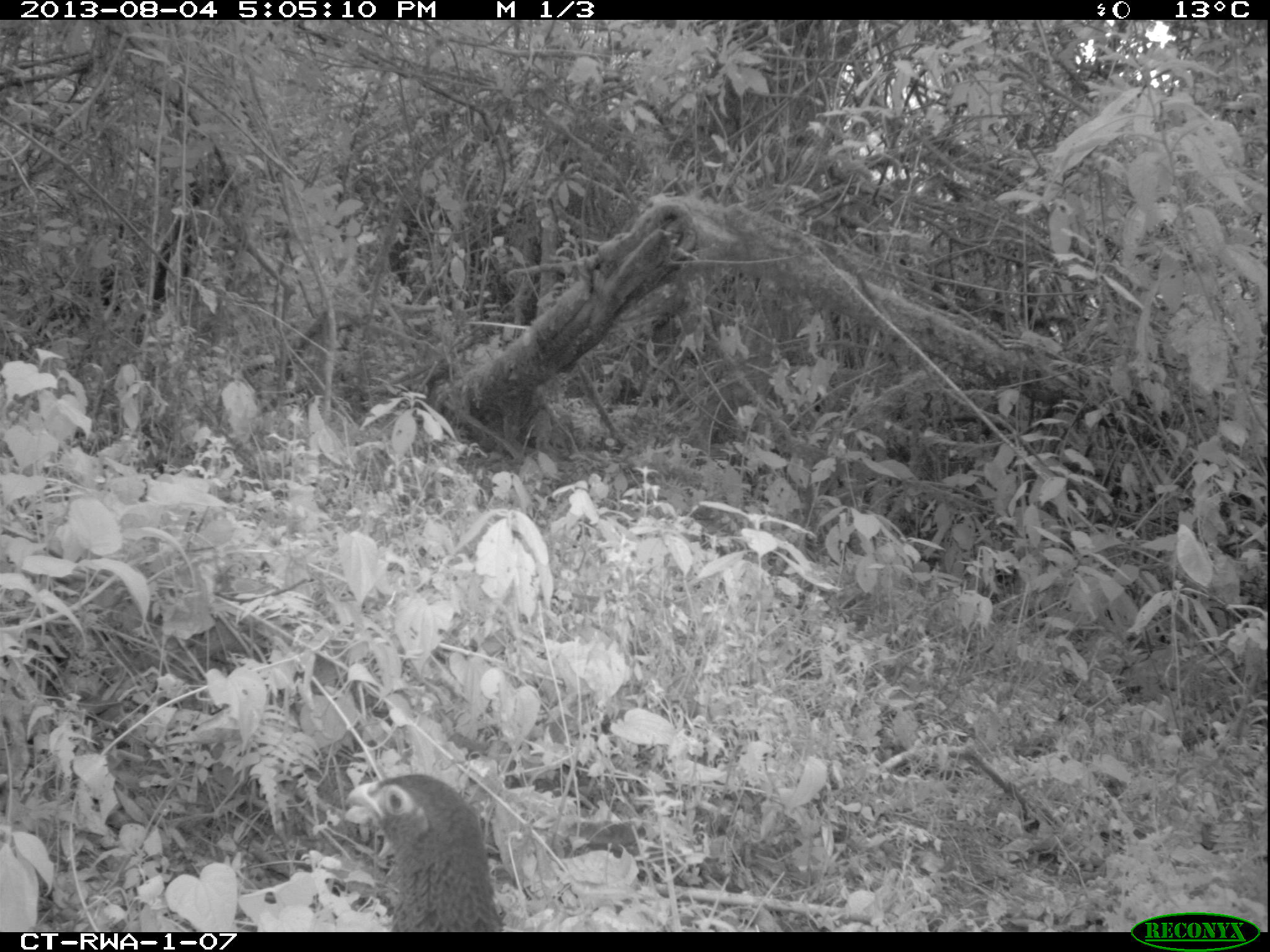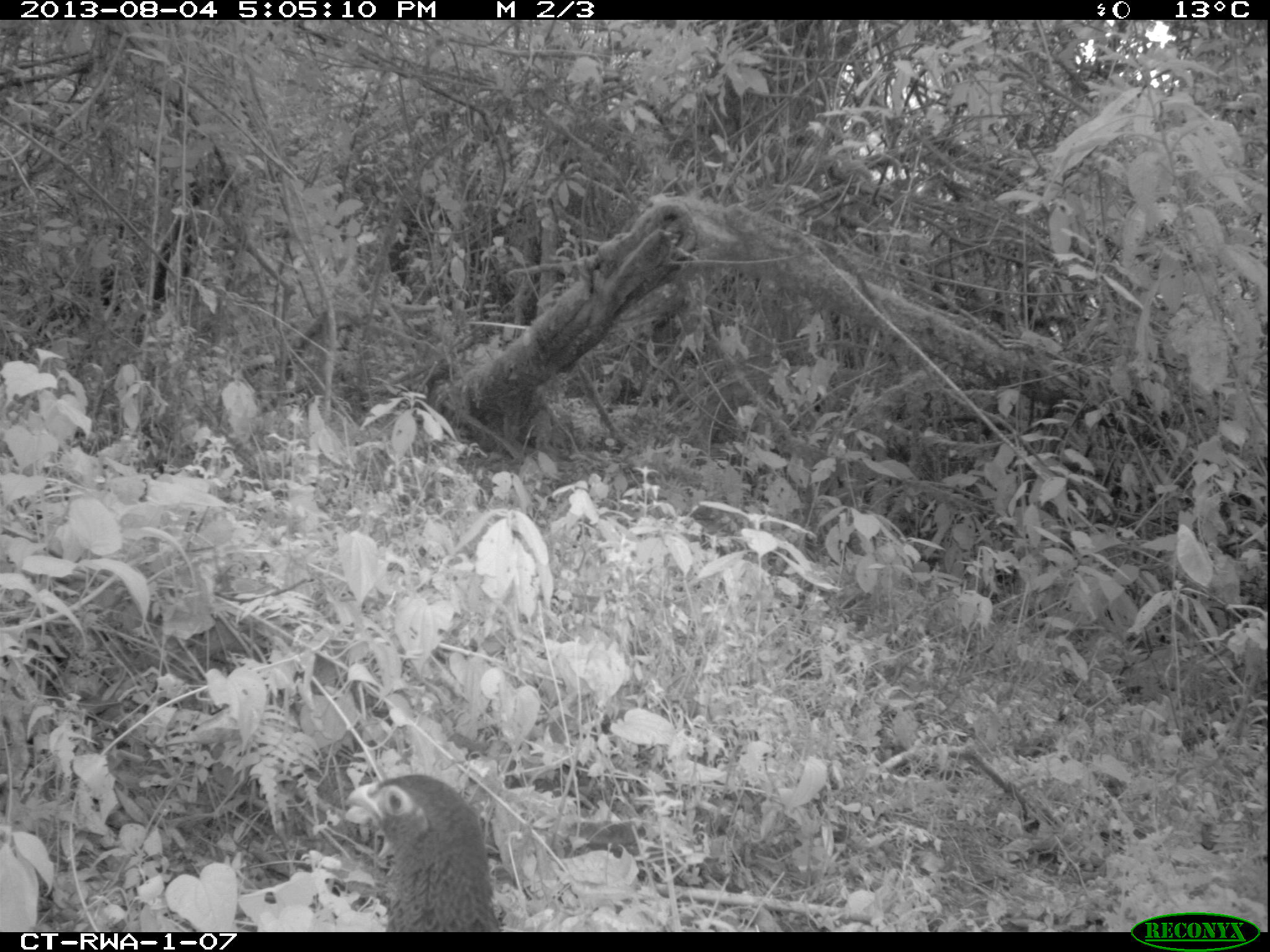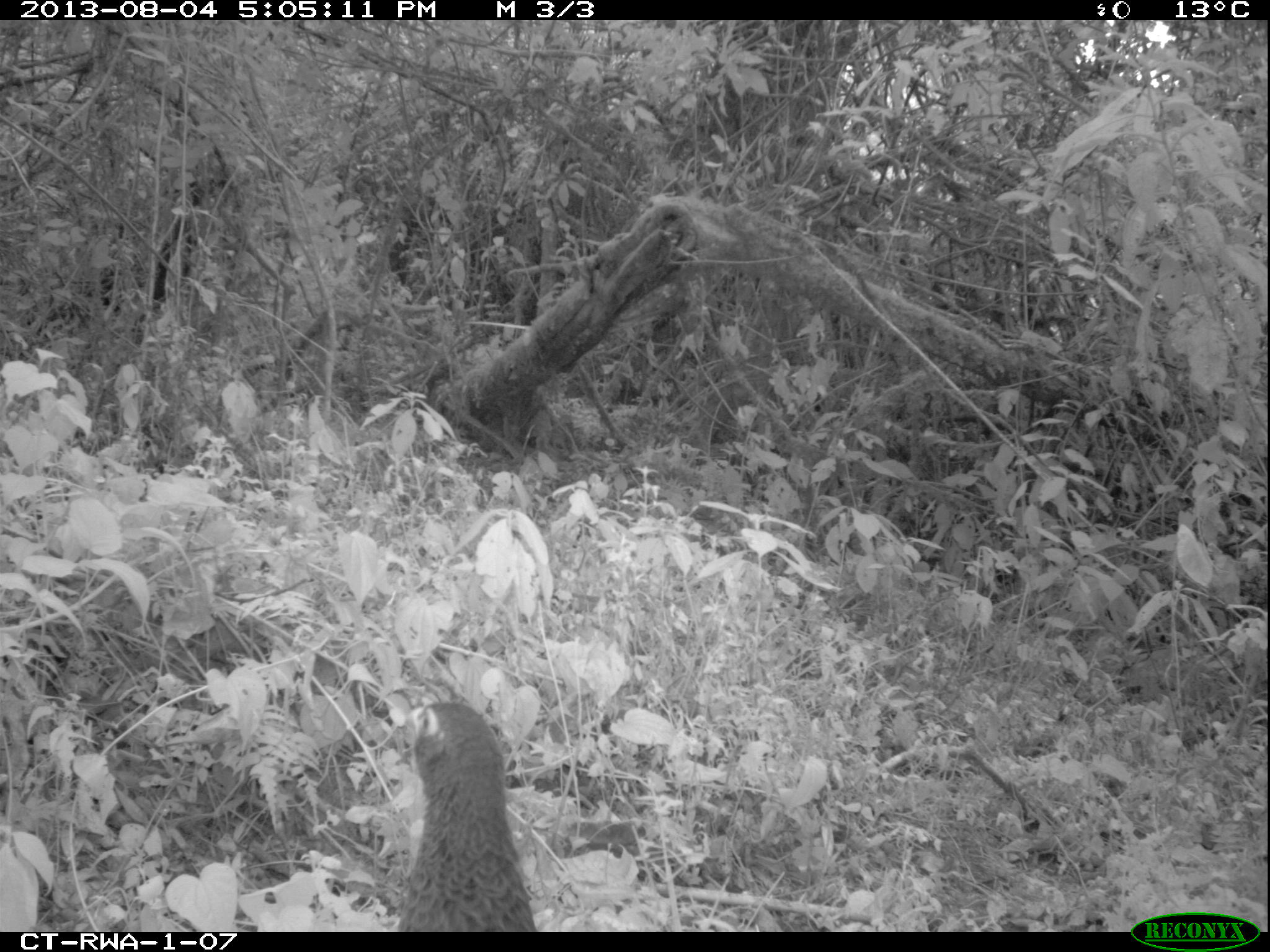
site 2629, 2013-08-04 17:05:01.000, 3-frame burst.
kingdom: Animalia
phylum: Chordata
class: Aves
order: Galliformes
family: Phasianidae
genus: Pternistis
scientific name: Pternistis nobilis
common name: handsome francolin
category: francolinus nobilis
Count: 1.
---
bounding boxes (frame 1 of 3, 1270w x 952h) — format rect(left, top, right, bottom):
francolinus nobilis: rect(342, 772, 501, 931)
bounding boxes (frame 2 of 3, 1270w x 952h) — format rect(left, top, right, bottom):
francolinus nobilis: rect(344, 773, 505, 932)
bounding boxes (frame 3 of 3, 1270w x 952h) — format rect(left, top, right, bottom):
francolinus nobilis: rect(397, 699, 538, 932)